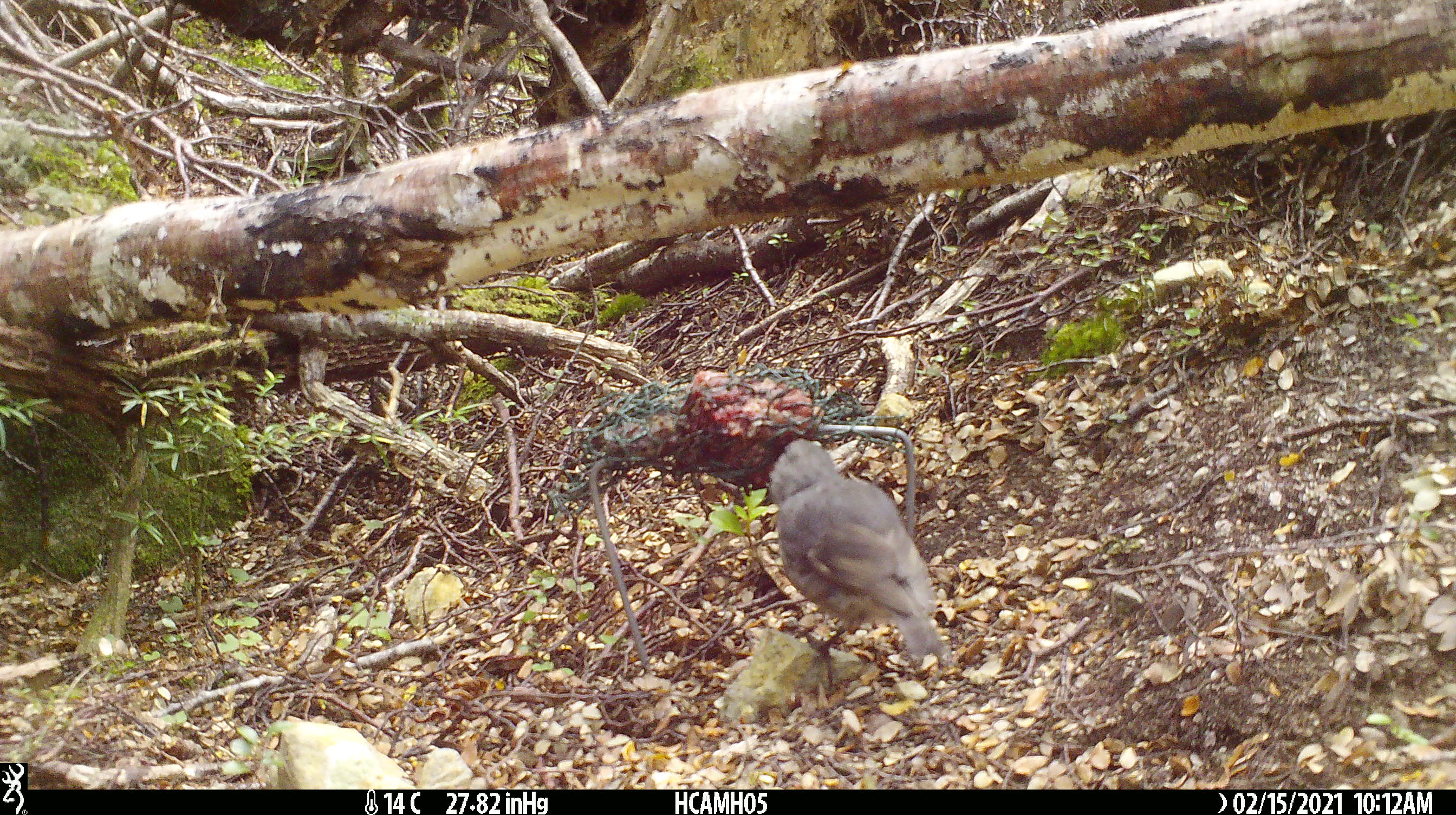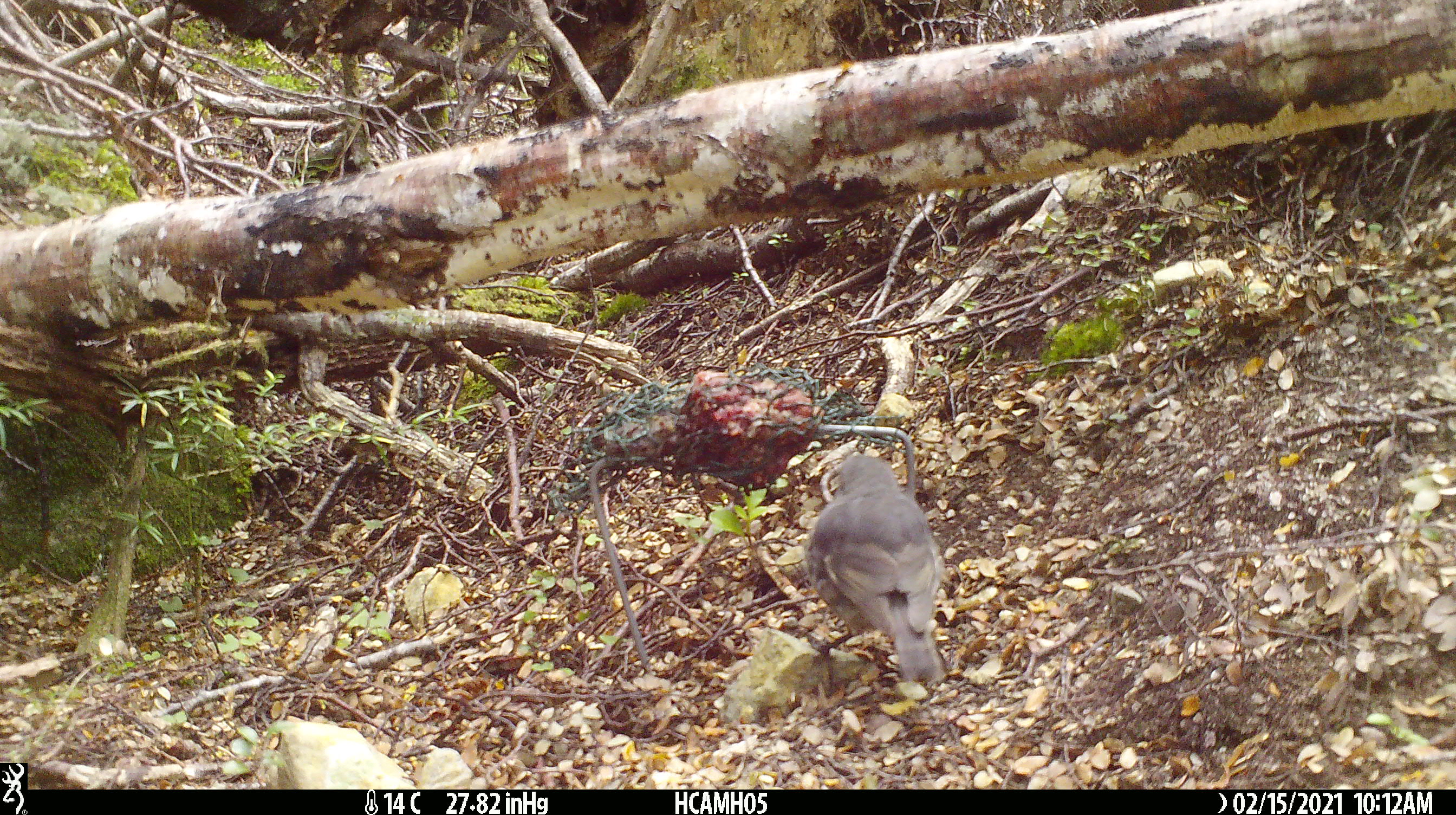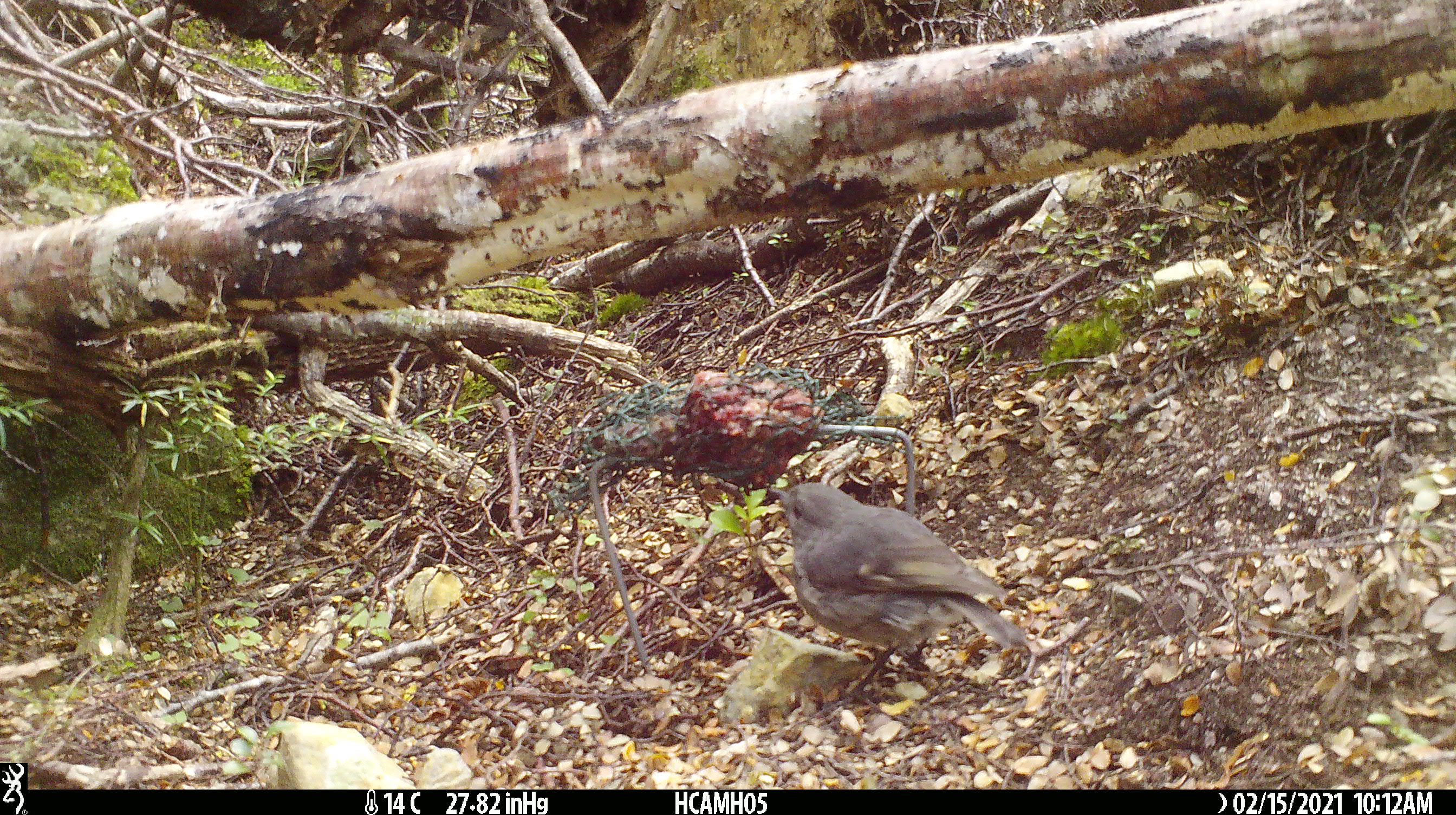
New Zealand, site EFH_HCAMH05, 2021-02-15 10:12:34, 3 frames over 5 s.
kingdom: Animalia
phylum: Chordata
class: Aves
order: Passeriformes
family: Petroicidae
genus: Petroica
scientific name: Petroica australis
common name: new zealand robin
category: robin